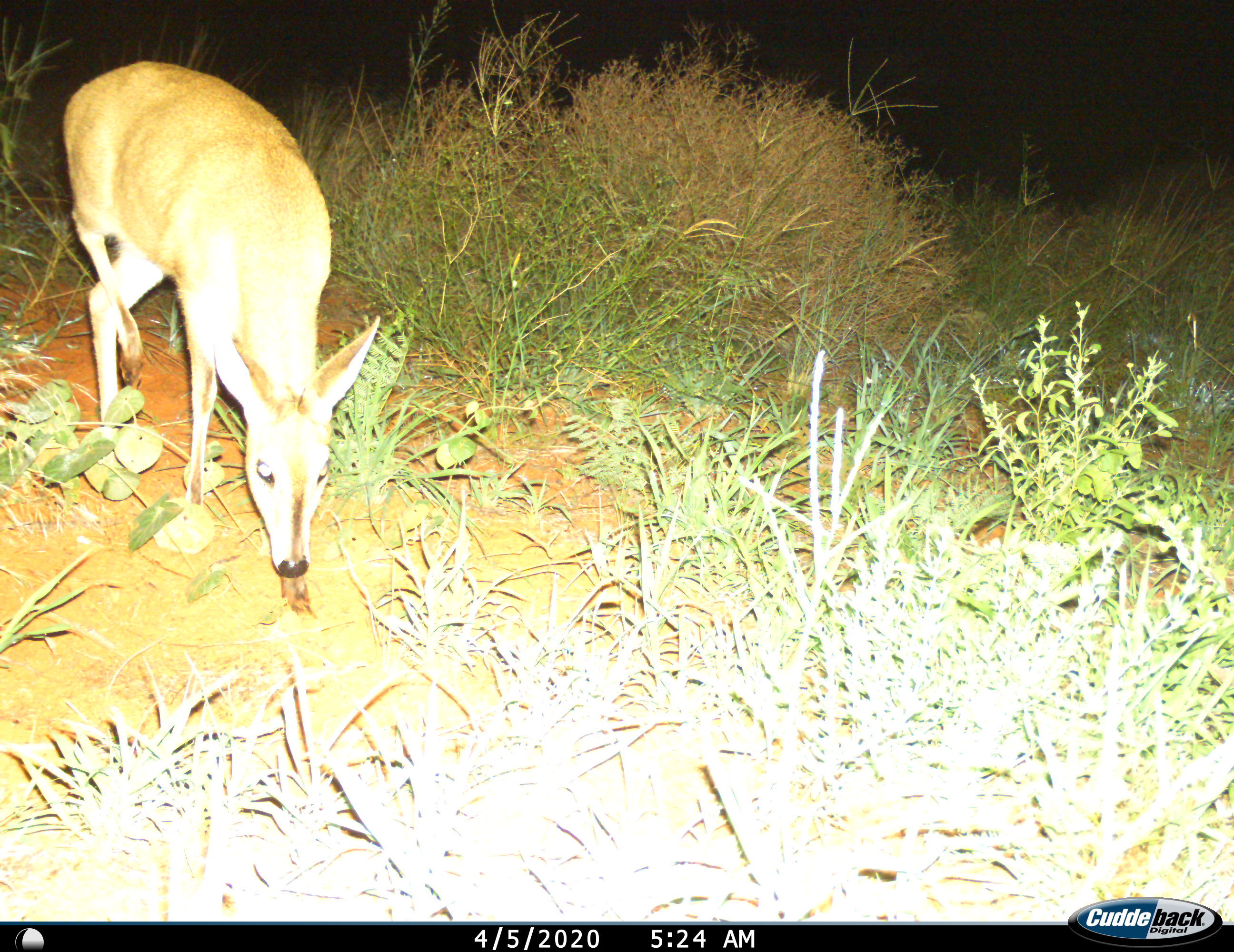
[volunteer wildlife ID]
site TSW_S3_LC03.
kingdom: Animalia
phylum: Chordata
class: Mammalia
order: Artiodactyla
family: Bovidae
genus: Sylvicapra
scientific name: Sylvicapra grimmia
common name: common duiker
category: duikercommongrey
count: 1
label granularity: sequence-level